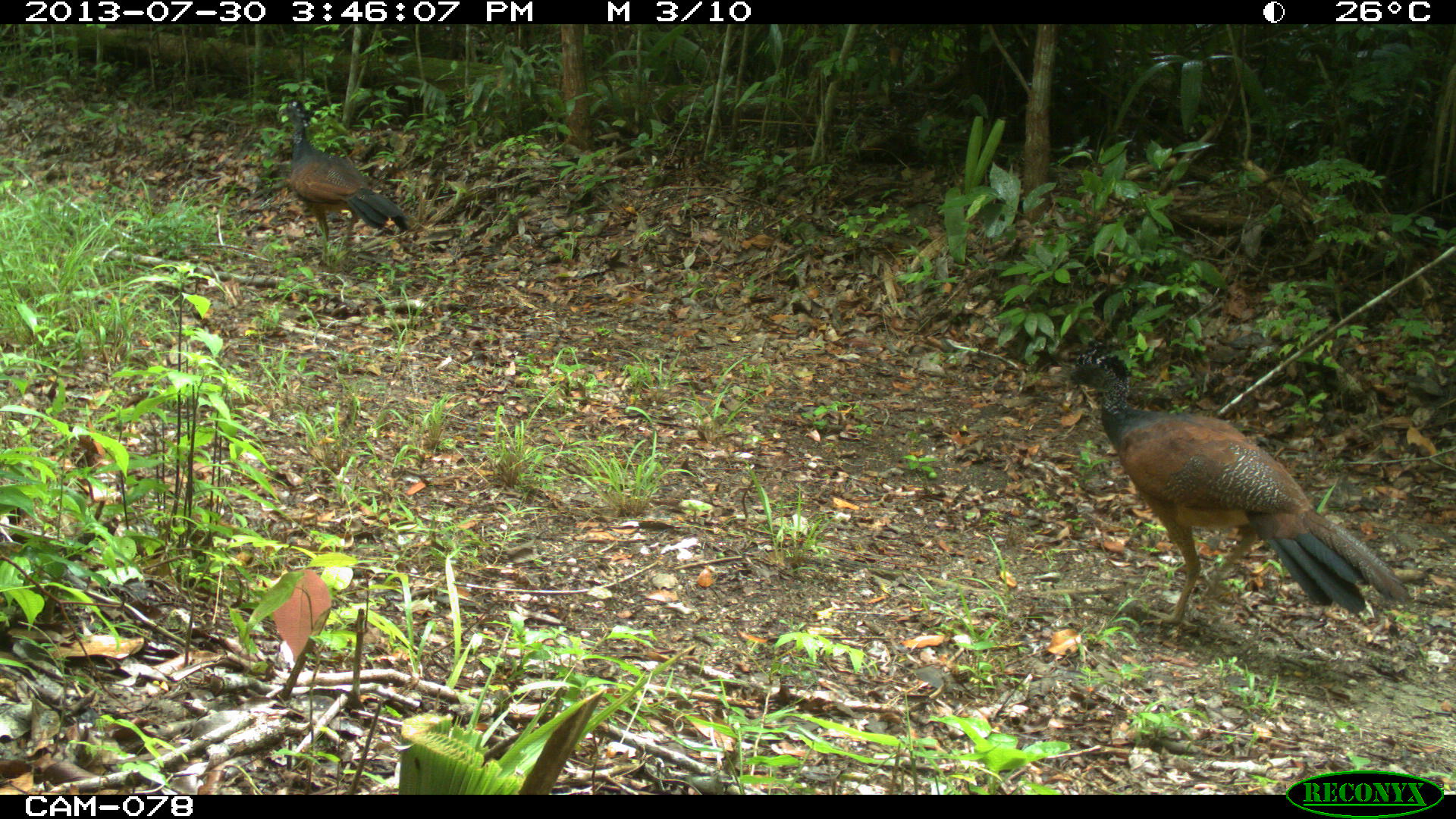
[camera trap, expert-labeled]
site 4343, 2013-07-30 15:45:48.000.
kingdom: Animalia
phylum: Chordata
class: Aves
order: Galliformes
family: Cracidae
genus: Crax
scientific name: Crax rubra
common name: great curassow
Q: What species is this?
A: Crax rubra (great curassow).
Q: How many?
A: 2.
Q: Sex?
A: Female.